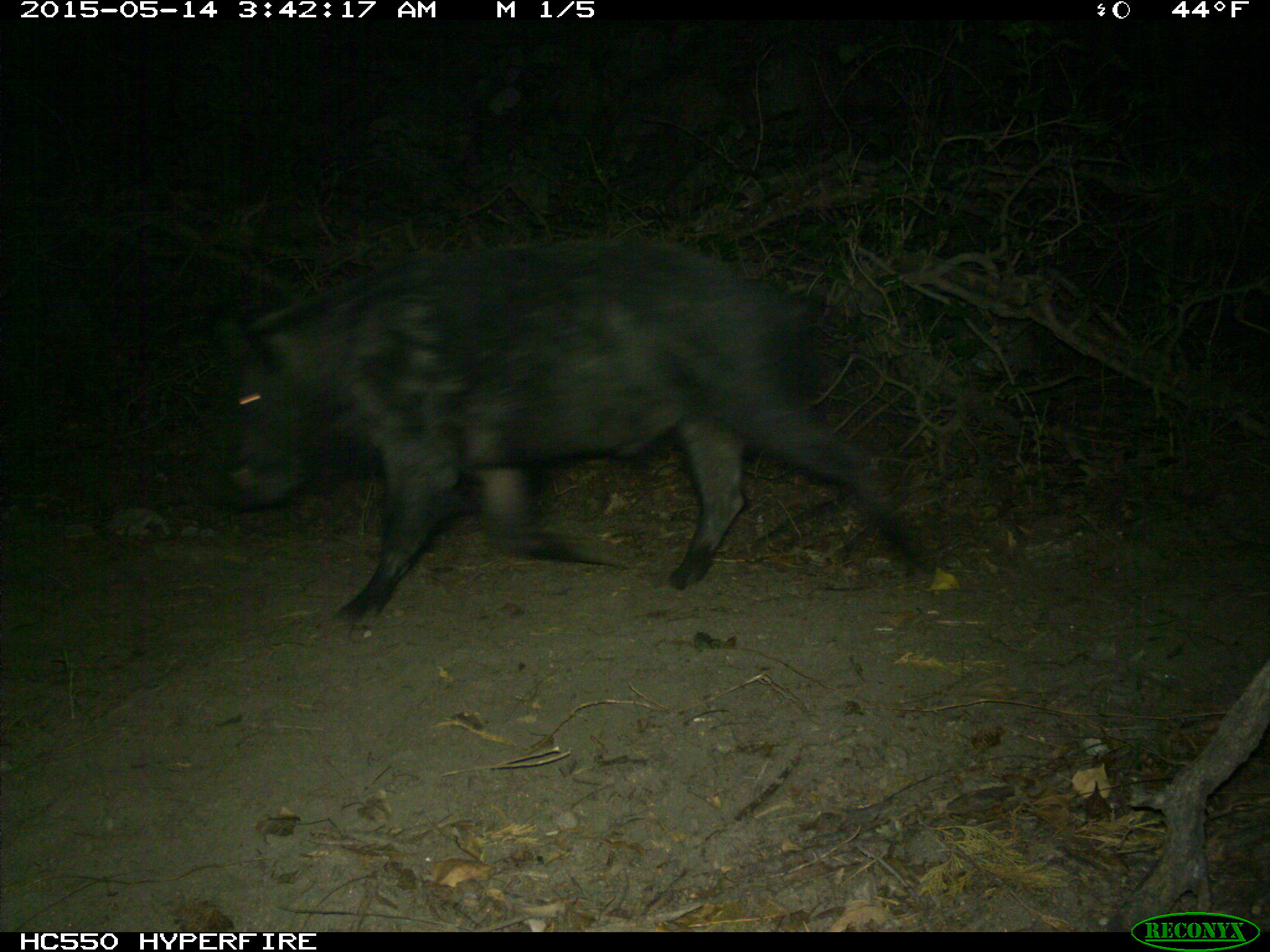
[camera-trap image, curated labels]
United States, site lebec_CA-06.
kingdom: Animalia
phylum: Chordata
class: Mammalia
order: Artiodactyla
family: Suidae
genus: Sus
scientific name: Sus scrofa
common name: wild boar